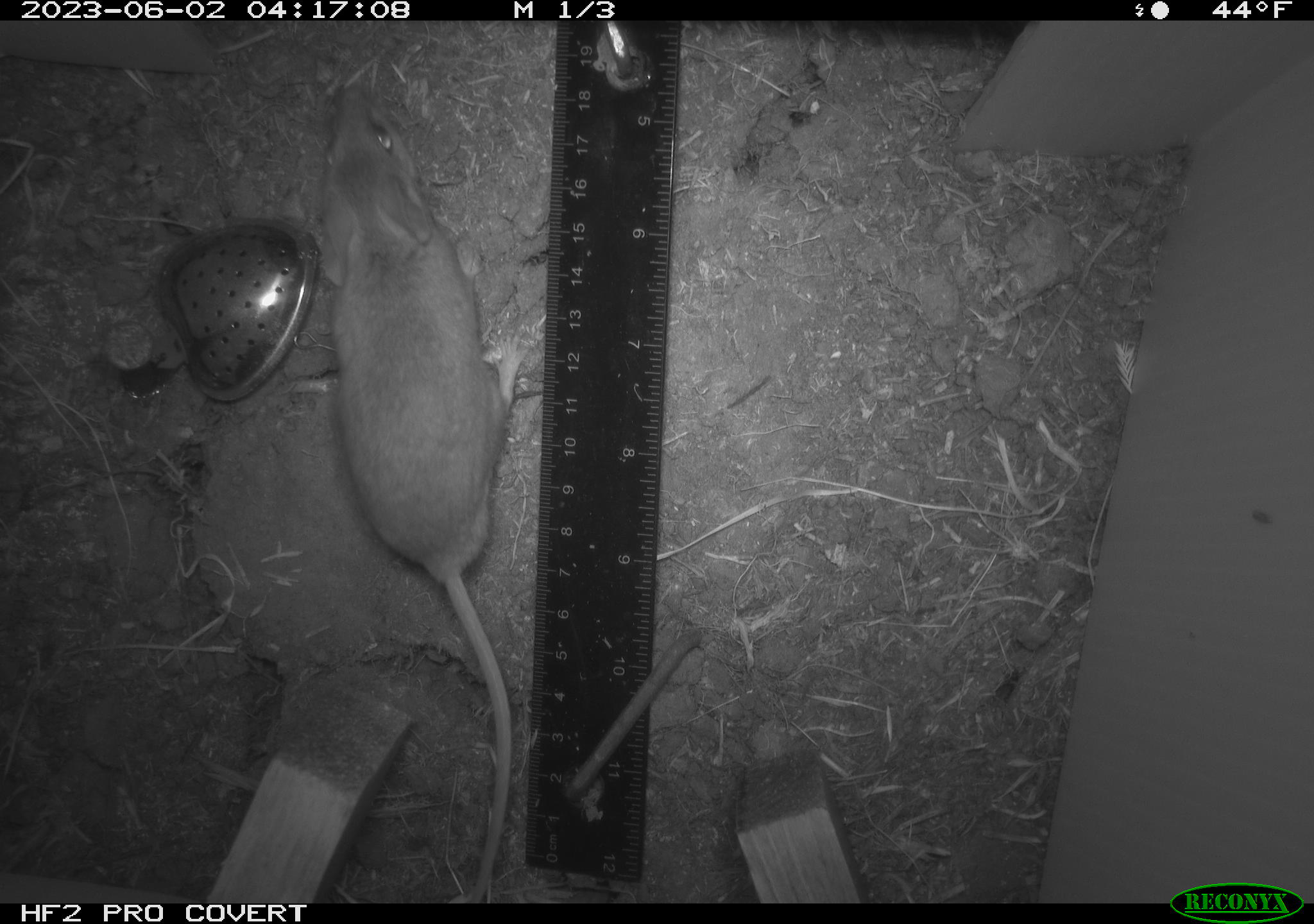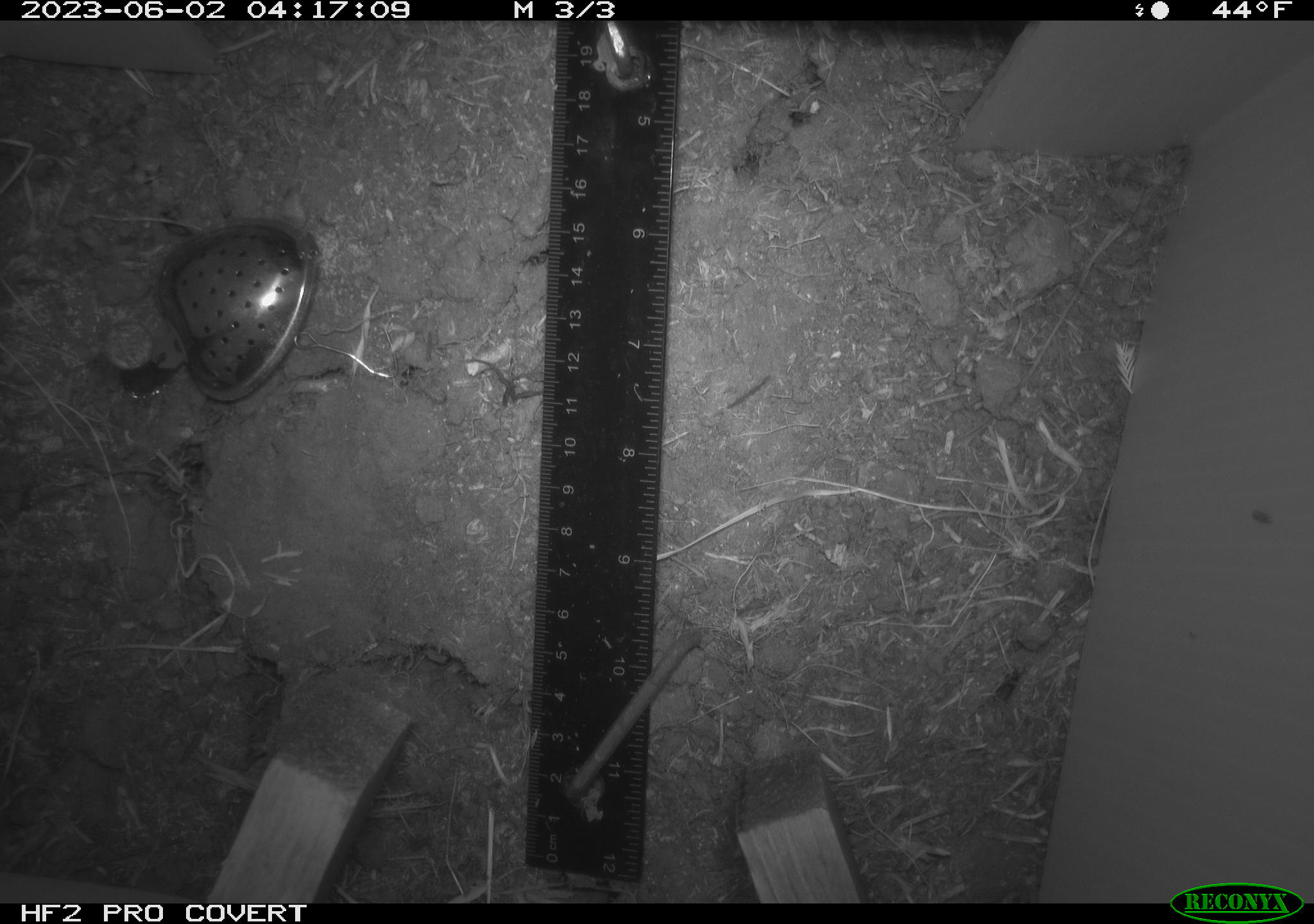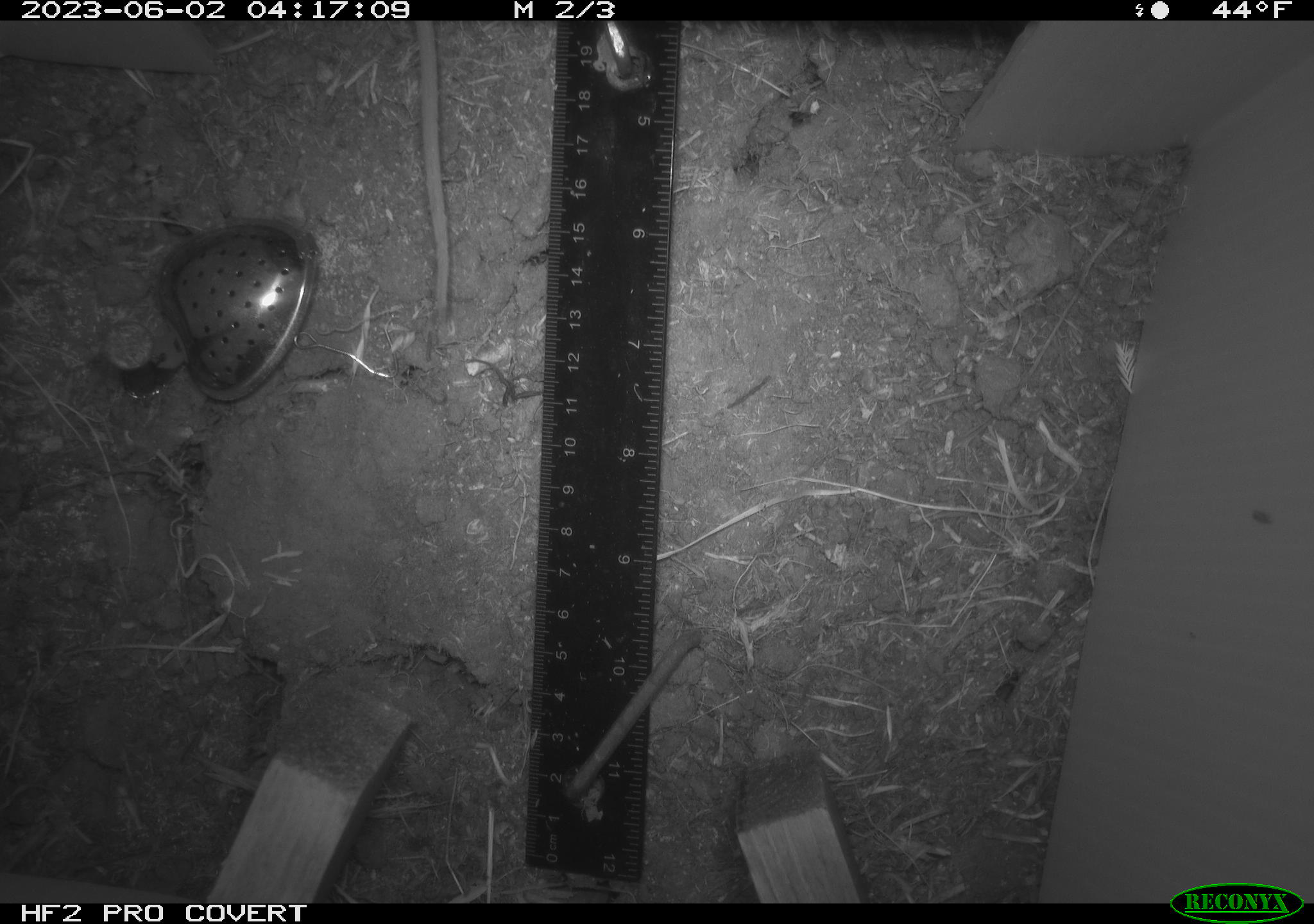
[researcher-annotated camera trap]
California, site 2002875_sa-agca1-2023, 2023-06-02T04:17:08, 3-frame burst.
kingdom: Animalia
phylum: Chordata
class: Mammalia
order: Rodentia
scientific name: Rodentia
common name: mouse species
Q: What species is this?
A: Mouse species (Rodentia).